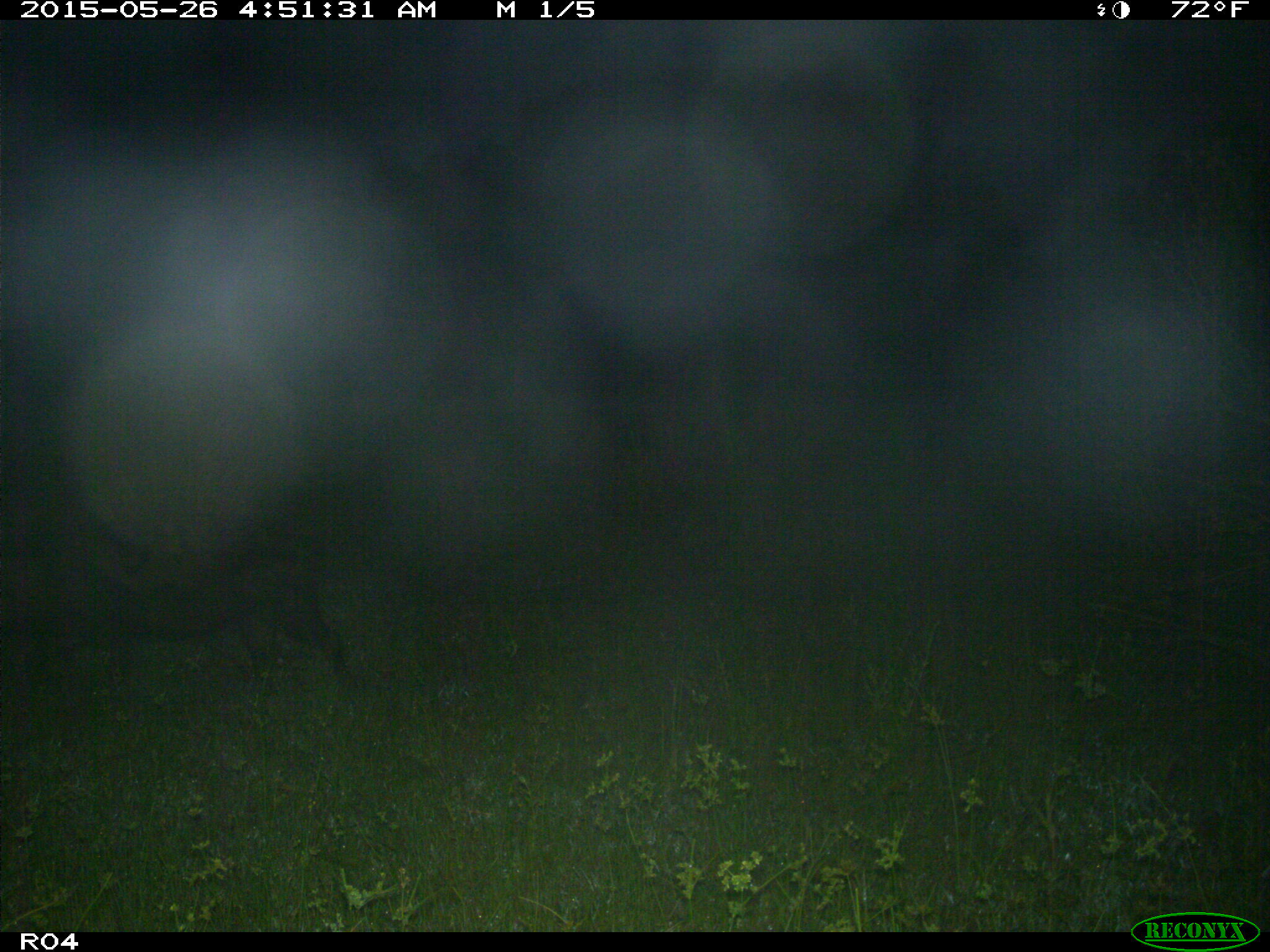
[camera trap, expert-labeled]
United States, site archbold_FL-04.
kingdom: Animalia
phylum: Chordata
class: Mammalia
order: Artiodactyla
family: Suidae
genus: Sus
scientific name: Sus scrofa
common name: wild boar